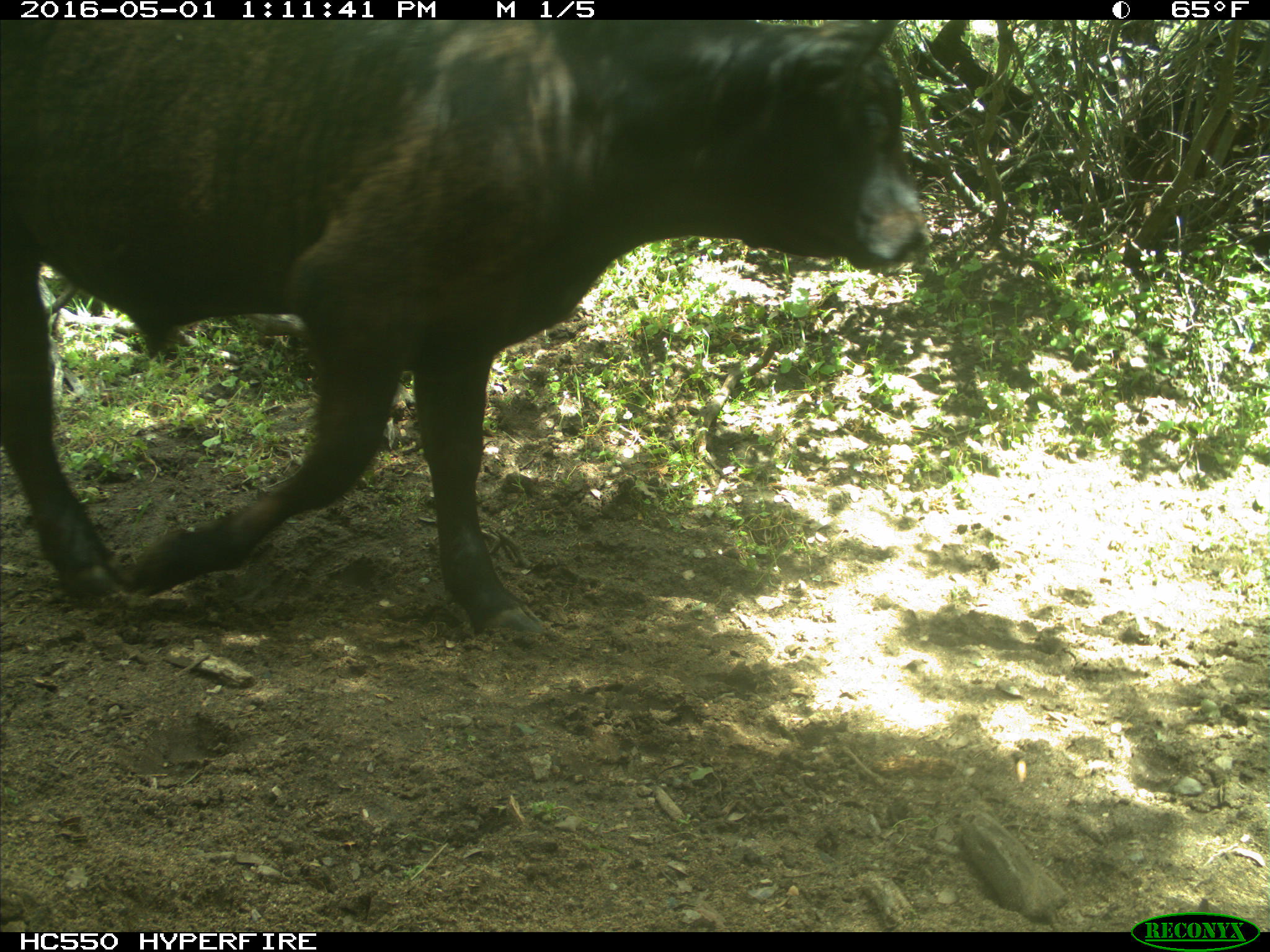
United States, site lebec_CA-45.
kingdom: Animalia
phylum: Chordata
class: Mammalia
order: Artiodactyla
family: Bovidae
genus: Bos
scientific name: Bos taurus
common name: domestic cow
Bos taurus (domestic cow).